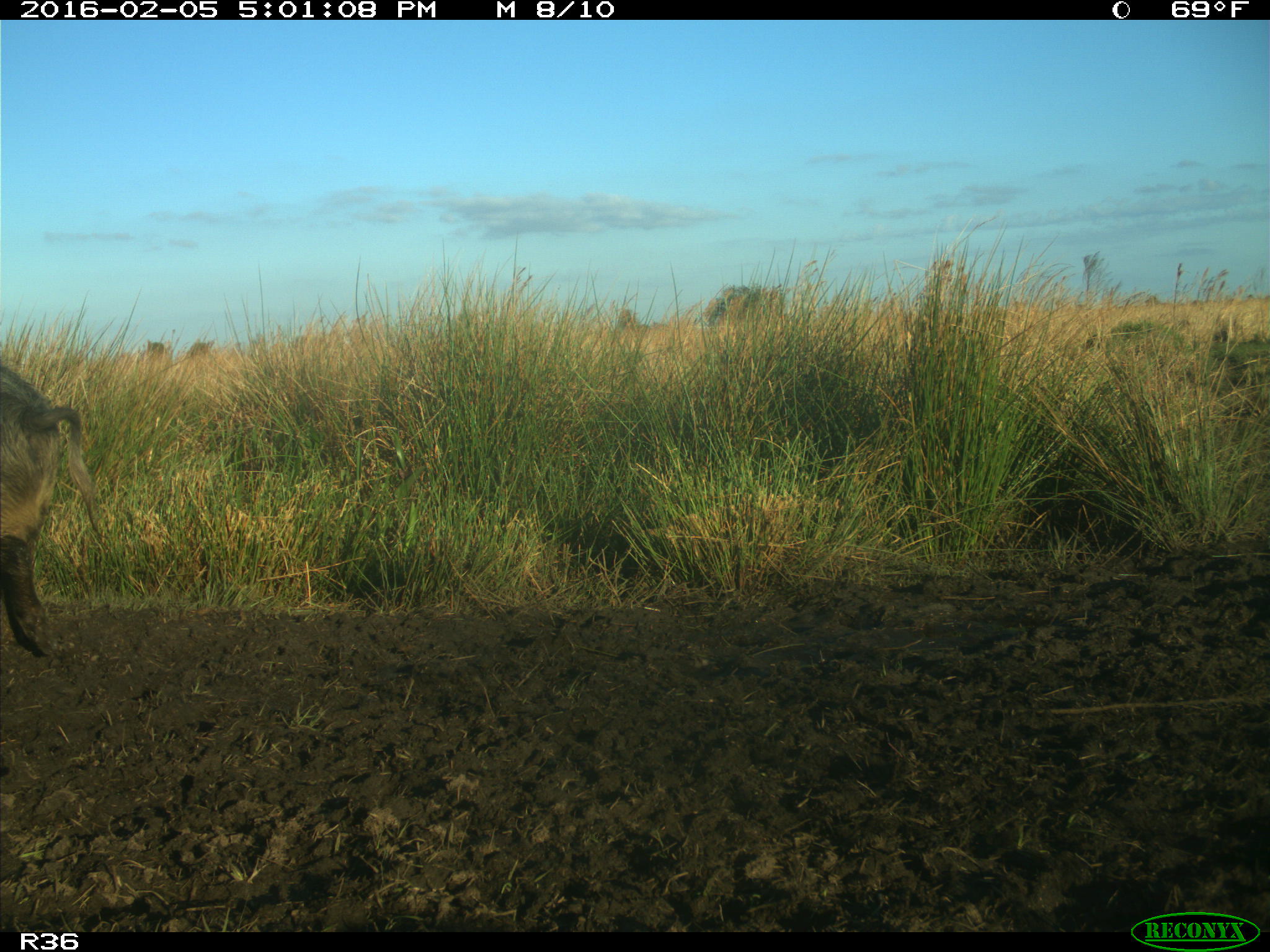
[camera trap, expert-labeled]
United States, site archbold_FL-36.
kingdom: Animalia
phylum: Chordata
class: Mammalia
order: Artiodactyla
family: Suidae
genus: Sus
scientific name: Sus scrofa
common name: wild boar